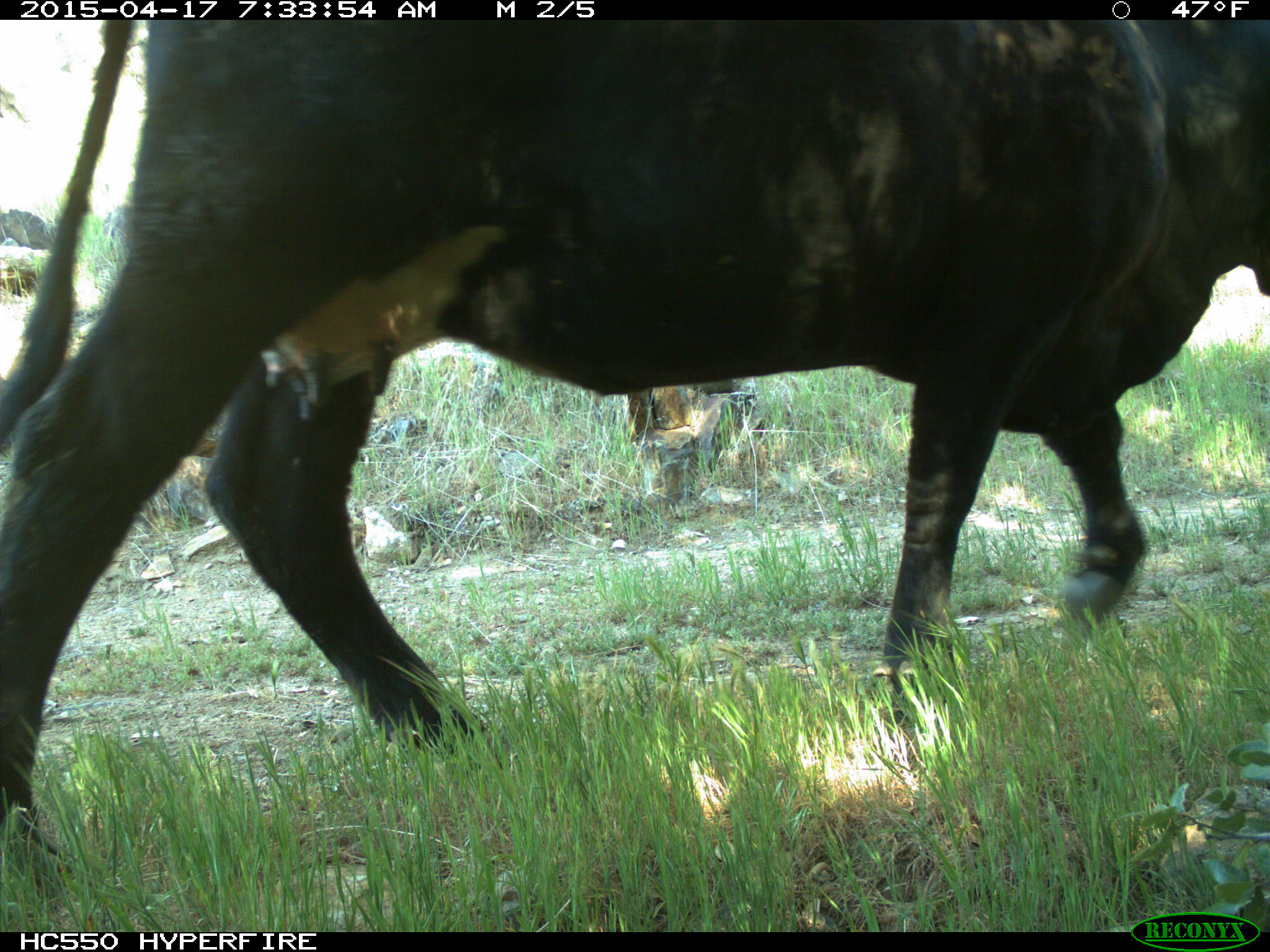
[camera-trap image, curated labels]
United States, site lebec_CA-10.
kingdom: Animalia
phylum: Chordata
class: Mammalia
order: Artiodactyla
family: Bovidae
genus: Bos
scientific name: Bos taurus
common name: domestic cow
Bos taurus (domestic cow).